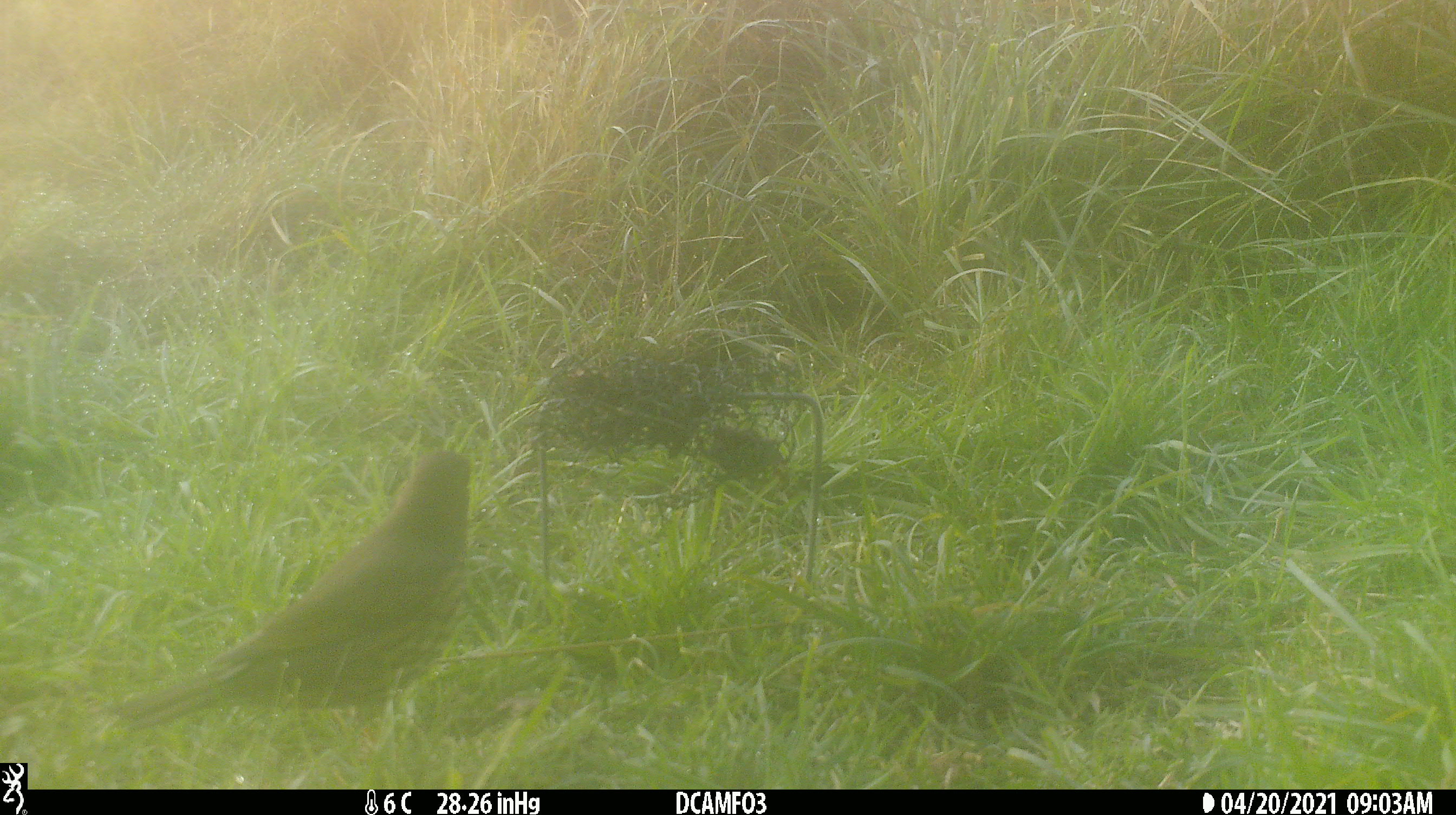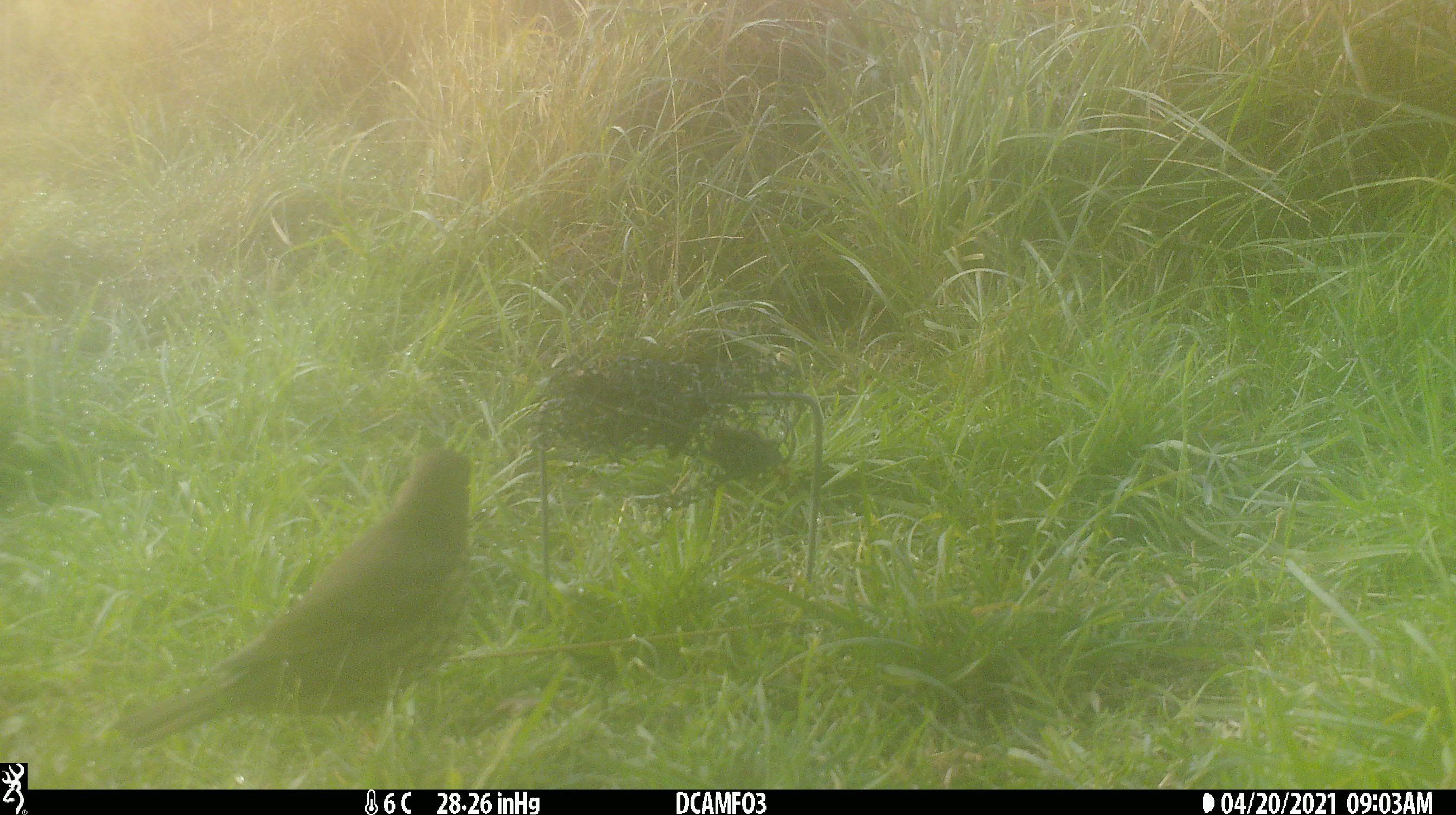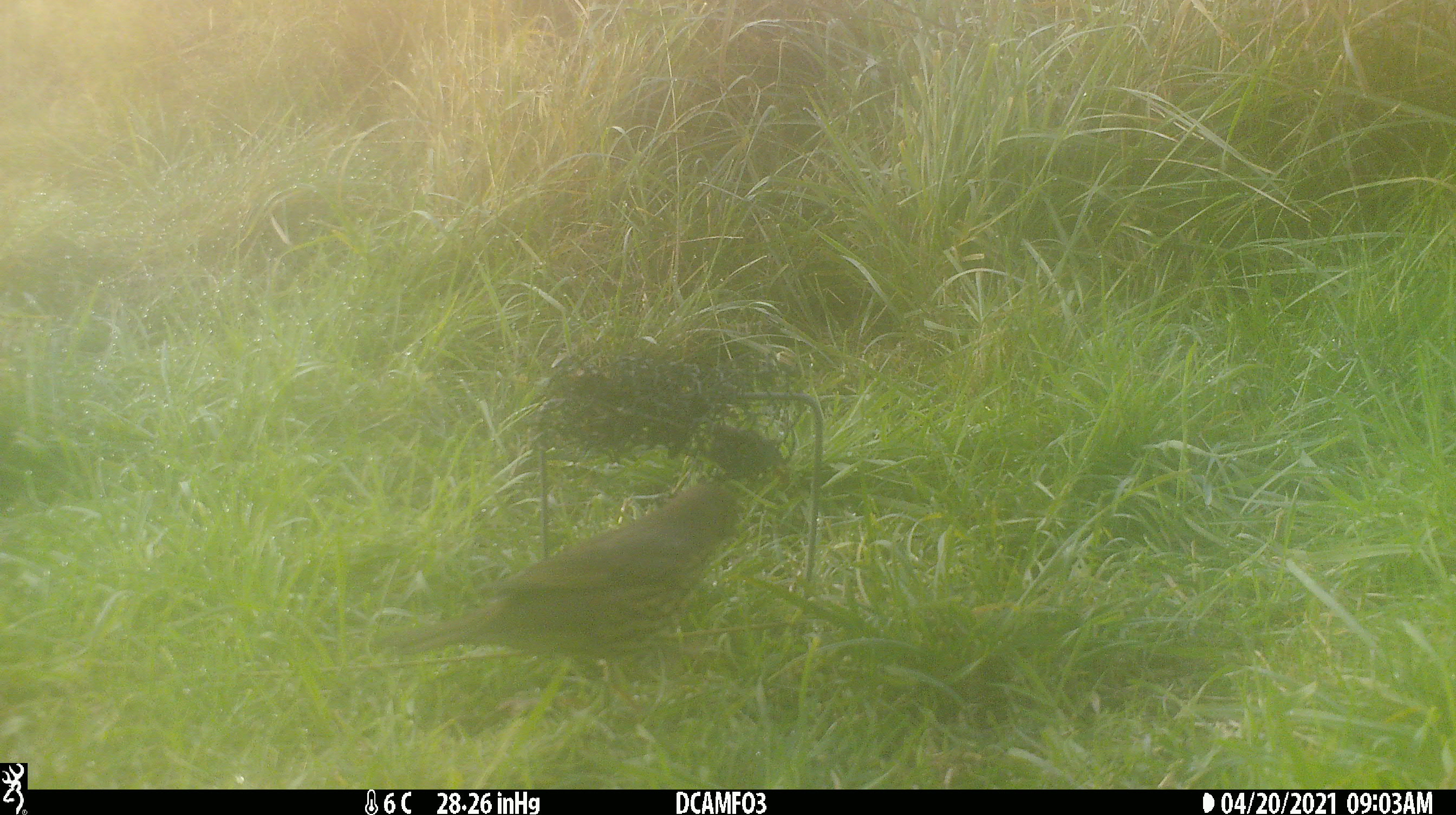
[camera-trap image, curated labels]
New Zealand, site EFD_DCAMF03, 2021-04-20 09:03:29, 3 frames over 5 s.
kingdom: Animalia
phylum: Chordata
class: Aves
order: Passeriformes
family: Turdidae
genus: Turdus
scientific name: Turdus philomelos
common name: song thrush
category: thrush